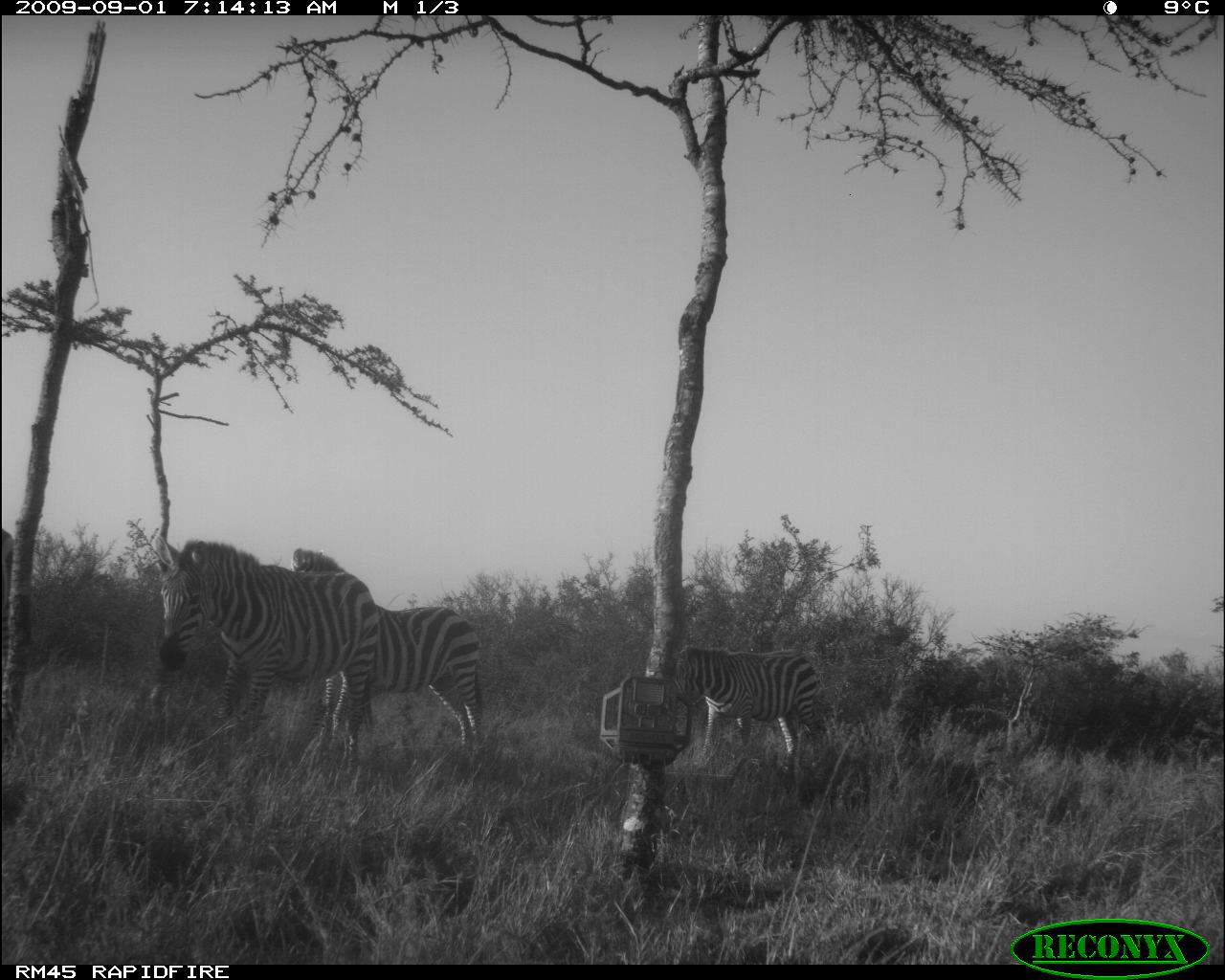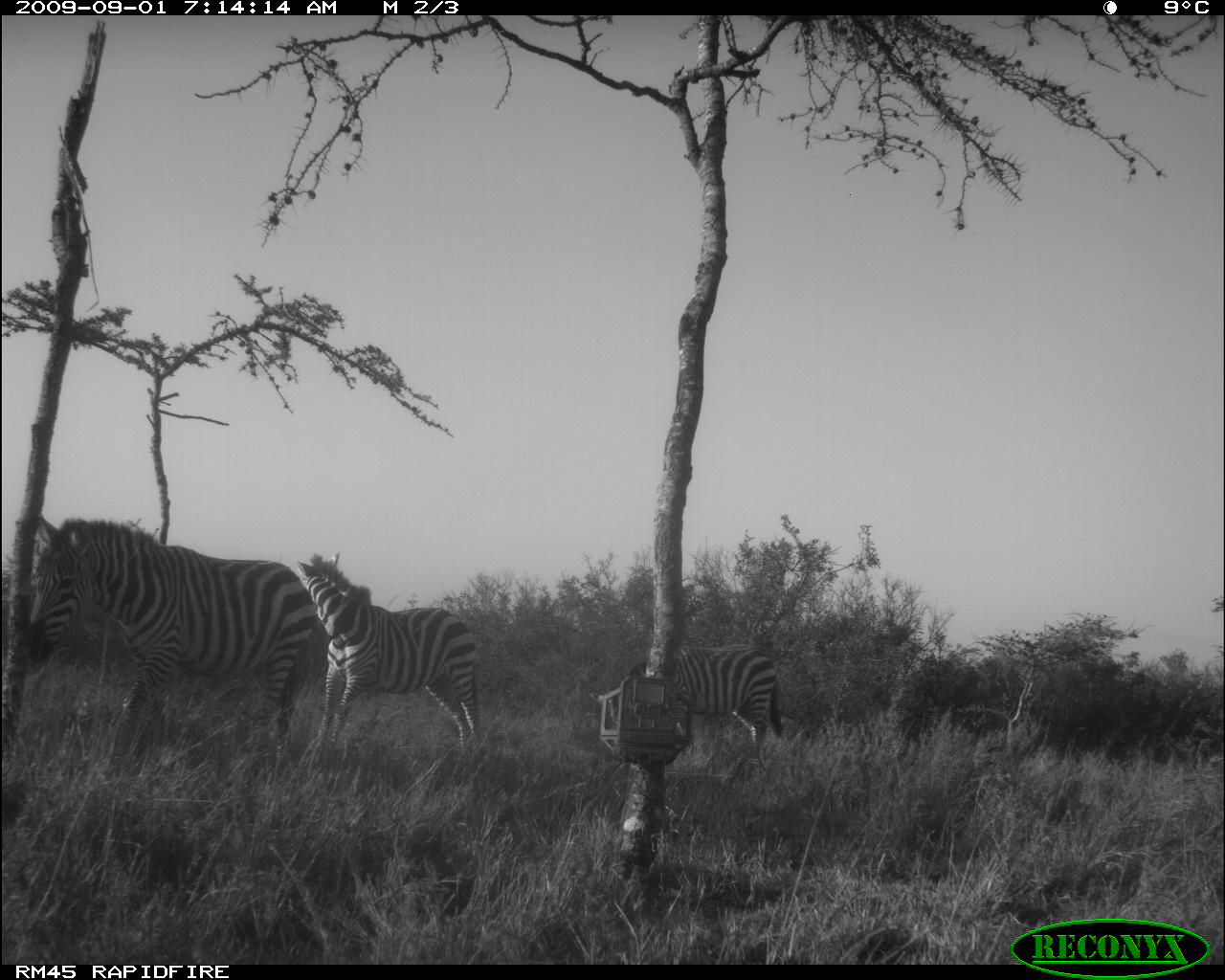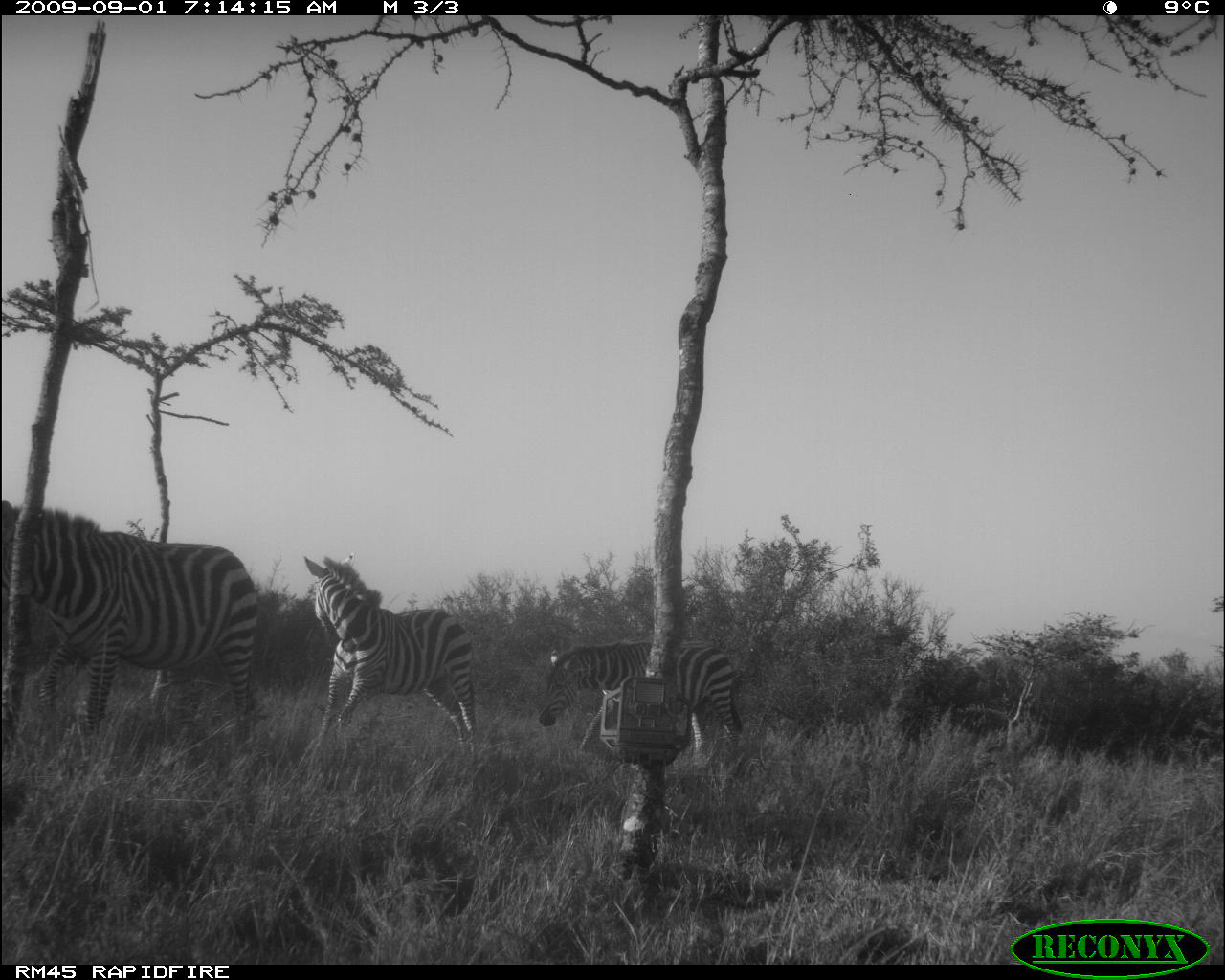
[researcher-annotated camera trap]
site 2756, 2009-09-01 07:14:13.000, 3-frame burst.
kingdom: Animalia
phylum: Chordata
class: Mammalia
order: Perissodactyla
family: Equidae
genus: Equus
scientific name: Equus quagga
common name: plains zebra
Equus quagga (plains zebra), count 3.